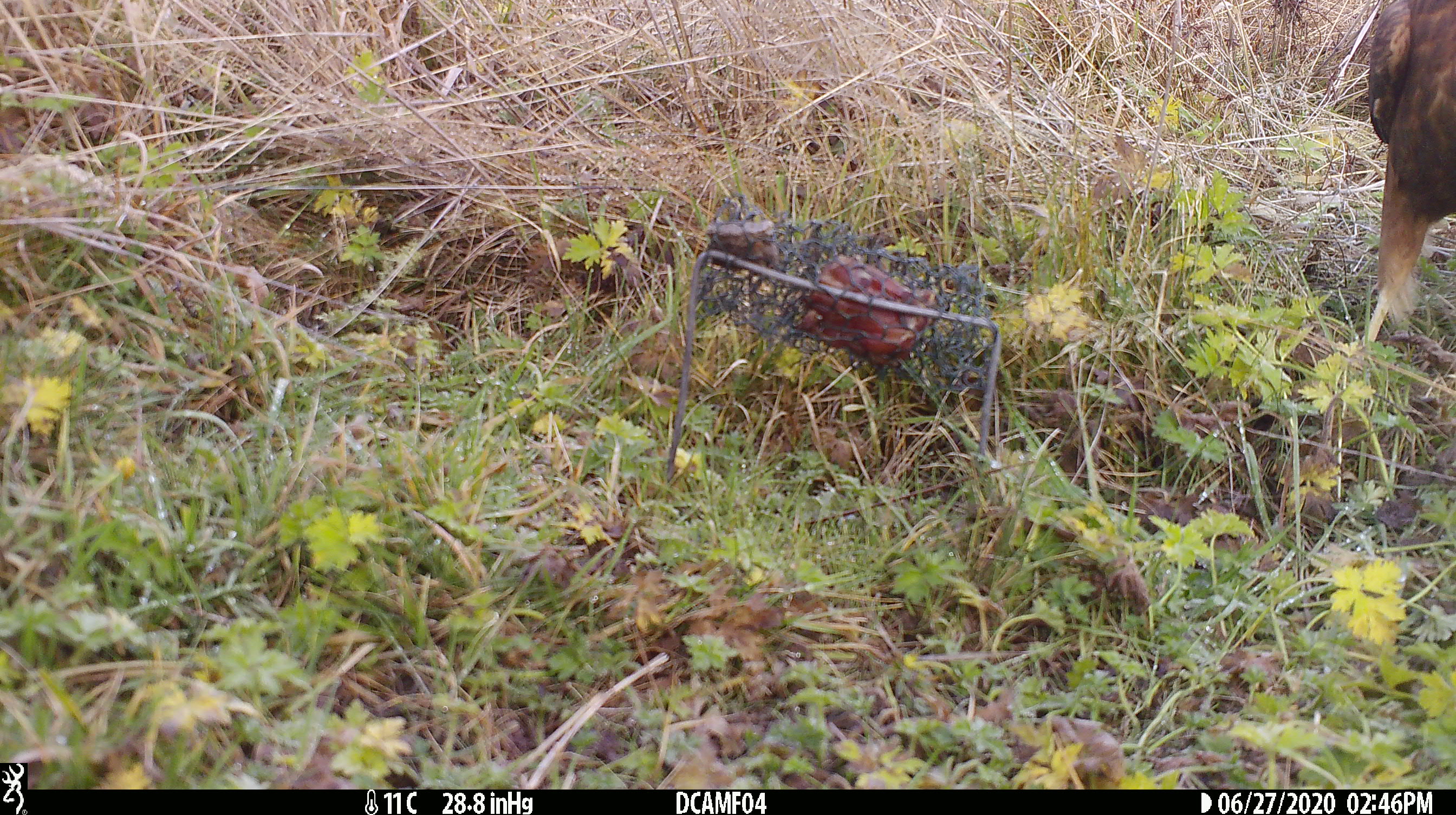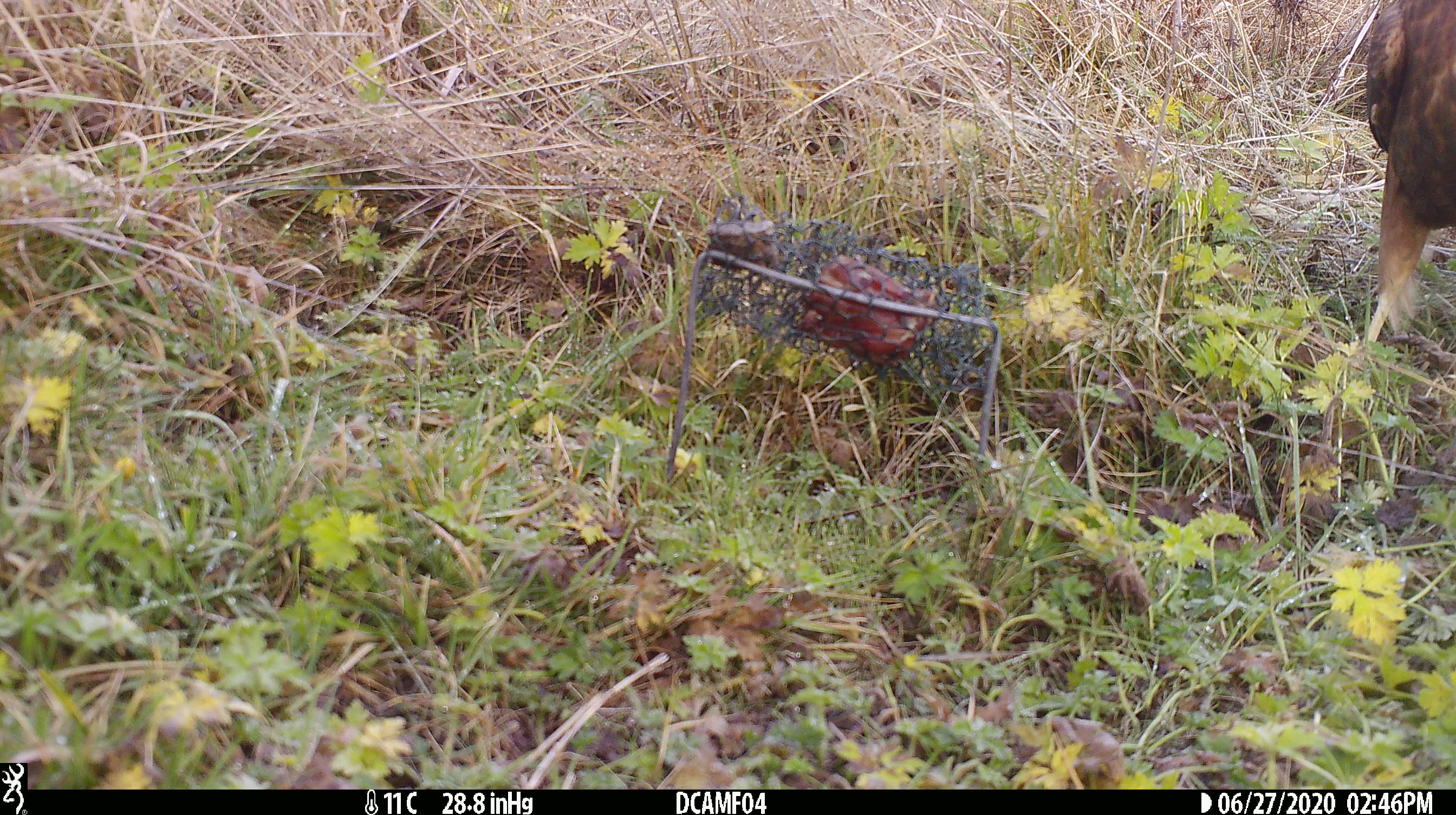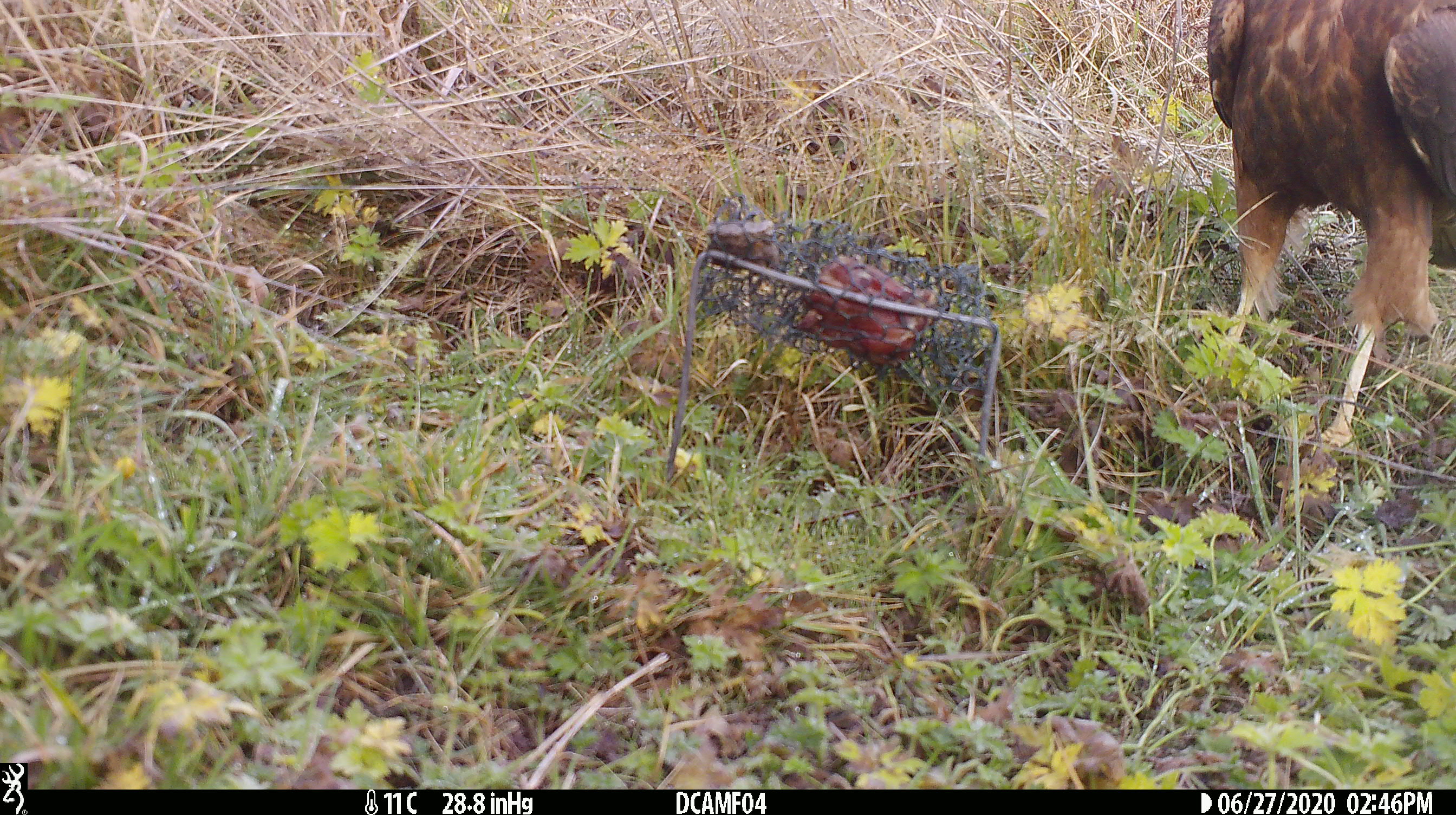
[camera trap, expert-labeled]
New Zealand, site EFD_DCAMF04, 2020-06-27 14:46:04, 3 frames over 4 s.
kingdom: Animalia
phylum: Chordata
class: Aves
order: Accipitriformes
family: Accipitridae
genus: Circus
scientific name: Circus approximans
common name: swamp harrier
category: harrier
Harrier (swamp harrier) (Circus approximans).